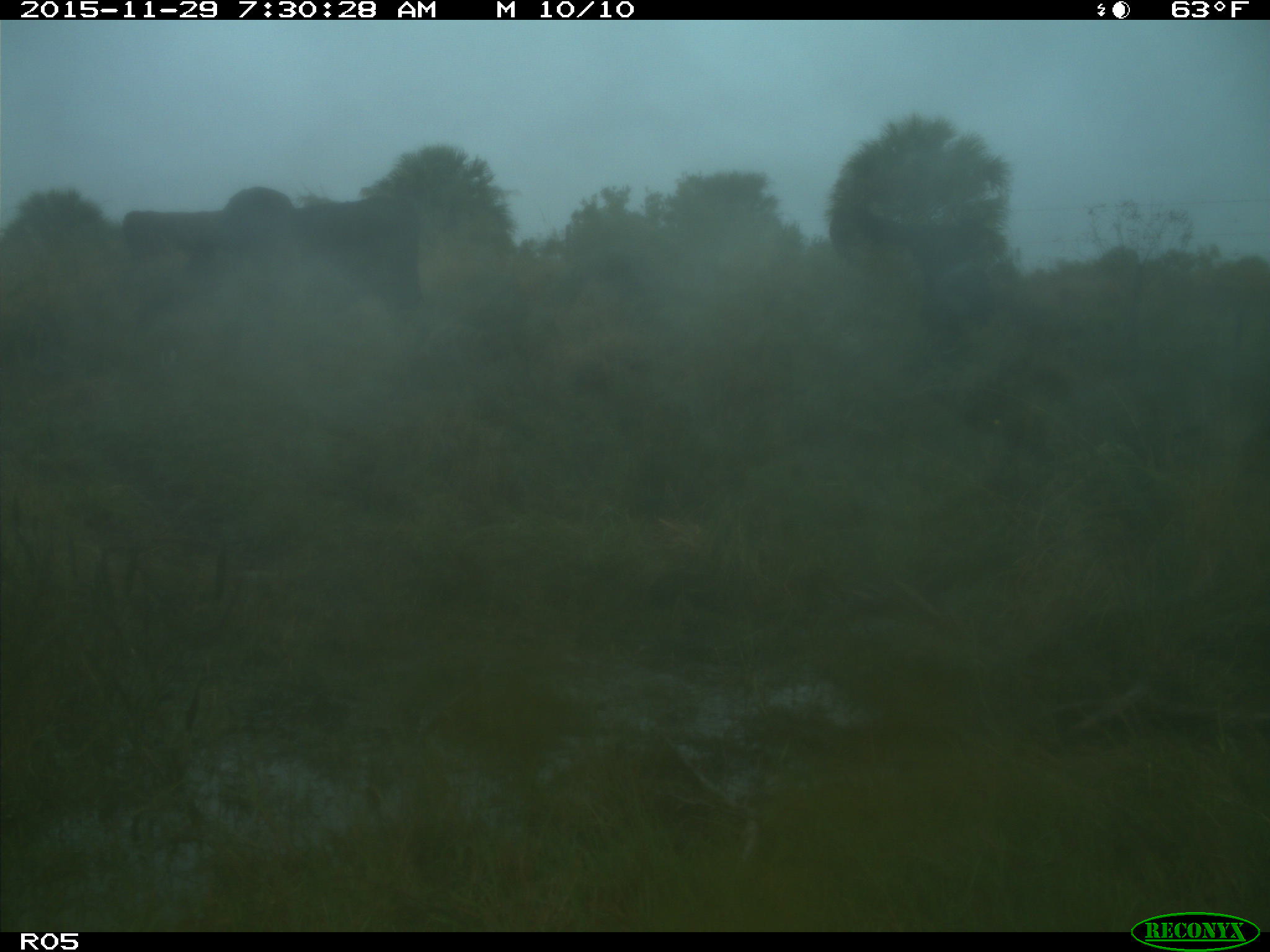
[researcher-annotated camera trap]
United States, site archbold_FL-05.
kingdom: Animalia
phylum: Chordata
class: Mammalia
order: Artiodactyla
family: Bovidae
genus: Bos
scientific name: Bos taurus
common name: domestic cow